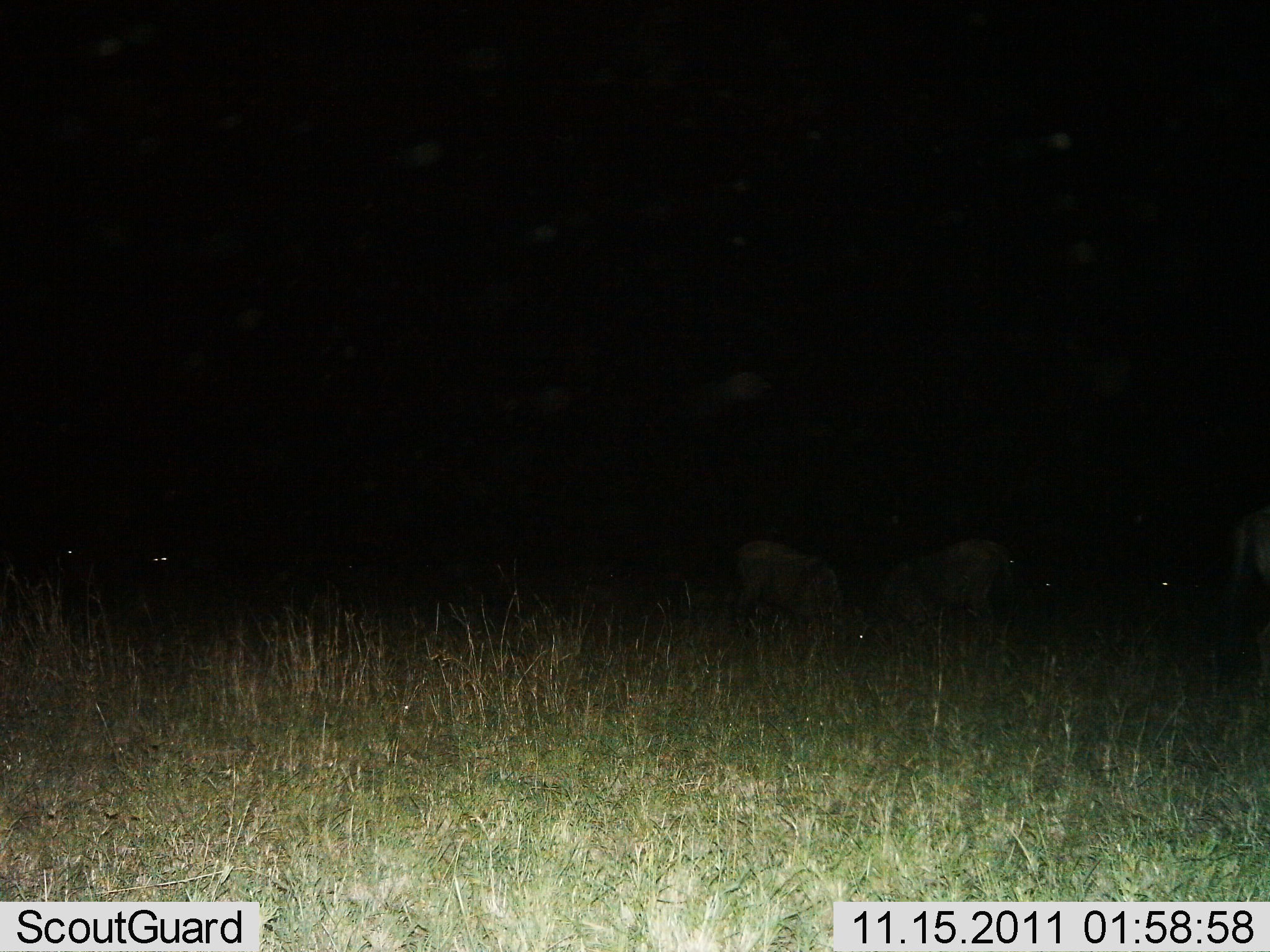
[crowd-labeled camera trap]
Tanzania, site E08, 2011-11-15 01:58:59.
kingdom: Animalia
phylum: Chordata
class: Mammalia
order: Artiodactyla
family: Bovidae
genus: Connochaetes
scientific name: Connochaetes taurinus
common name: blue wildebeest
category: wildebeest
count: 3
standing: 43%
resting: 14%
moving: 0%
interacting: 0%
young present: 0%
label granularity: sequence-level